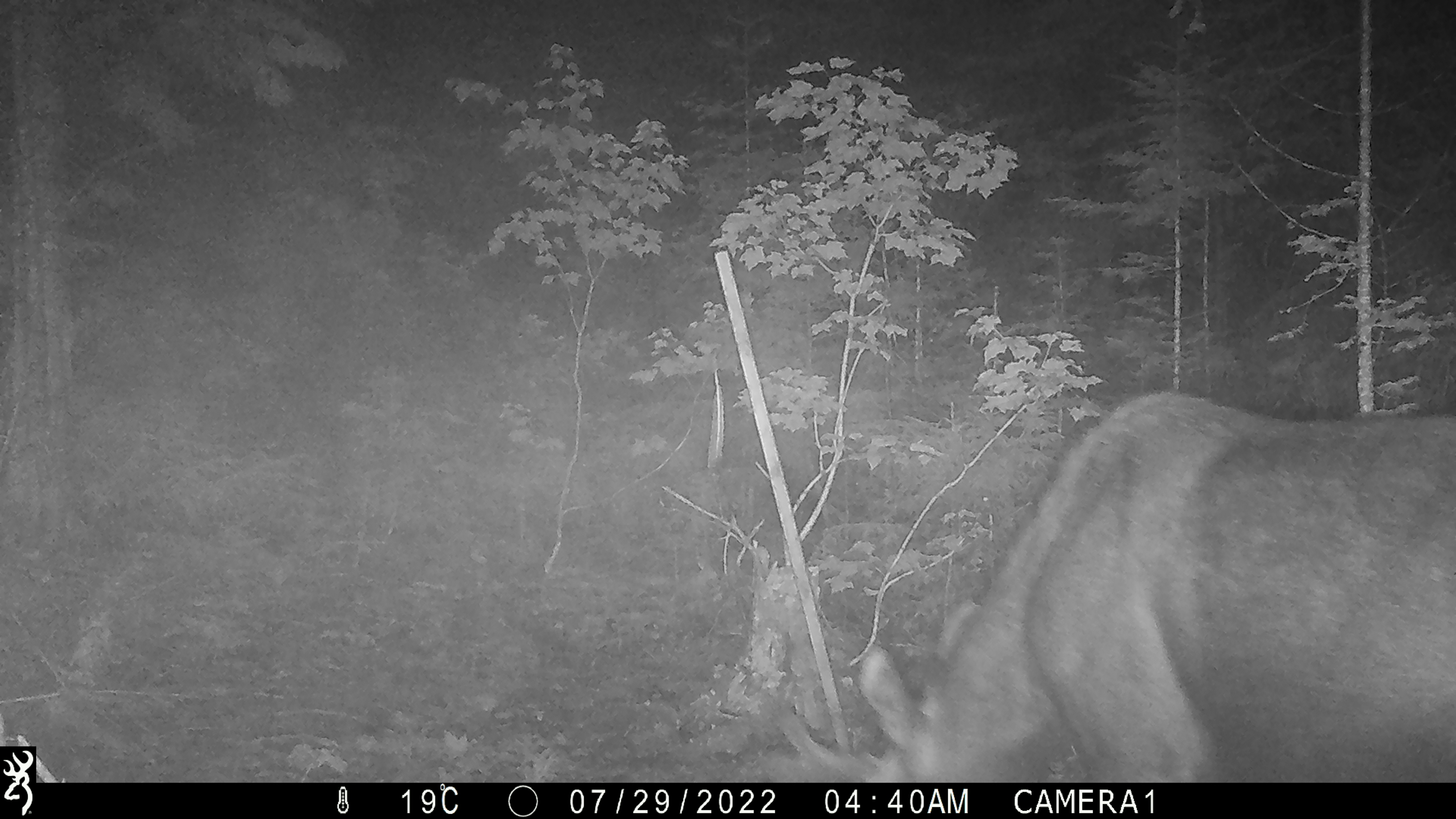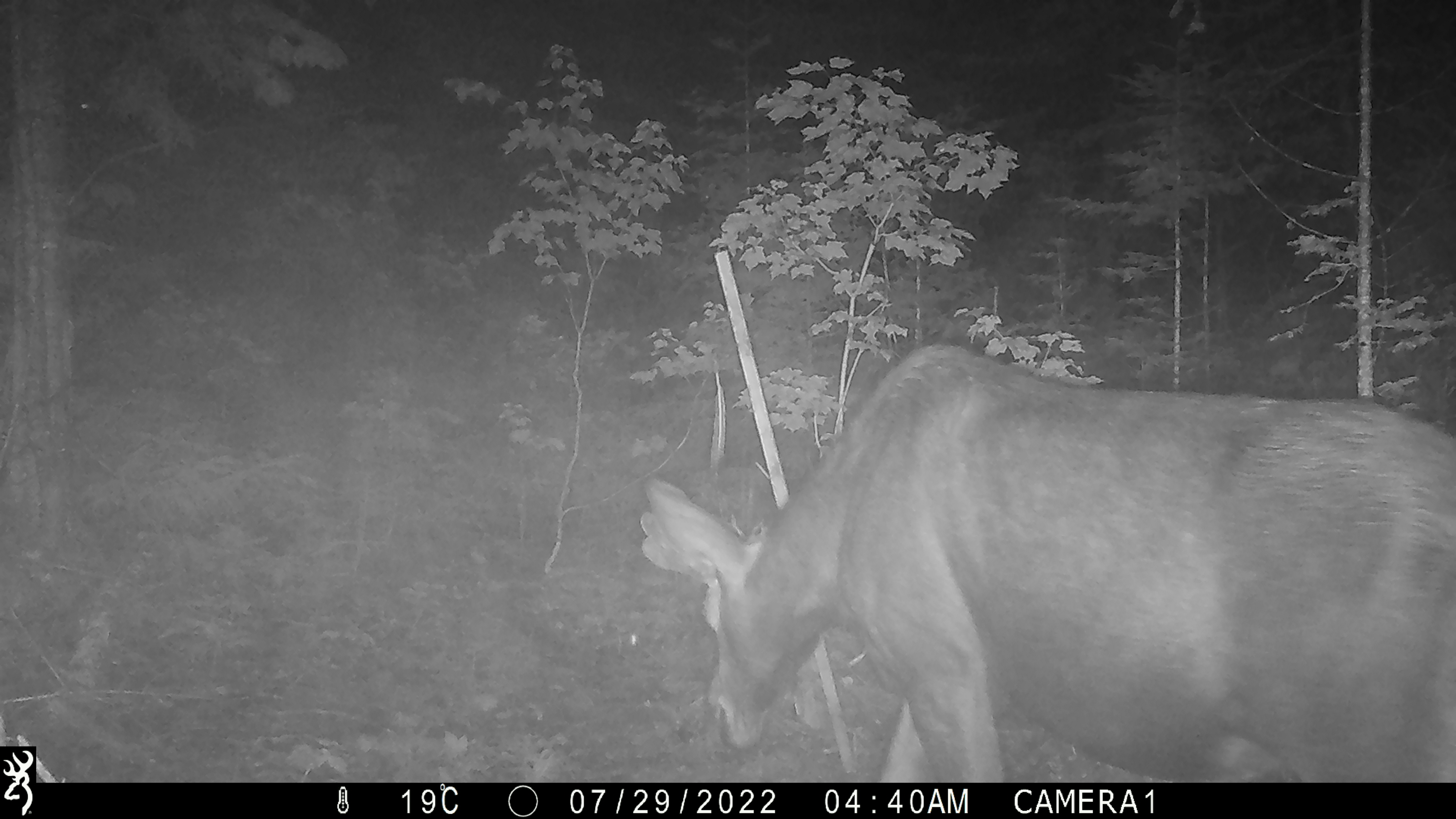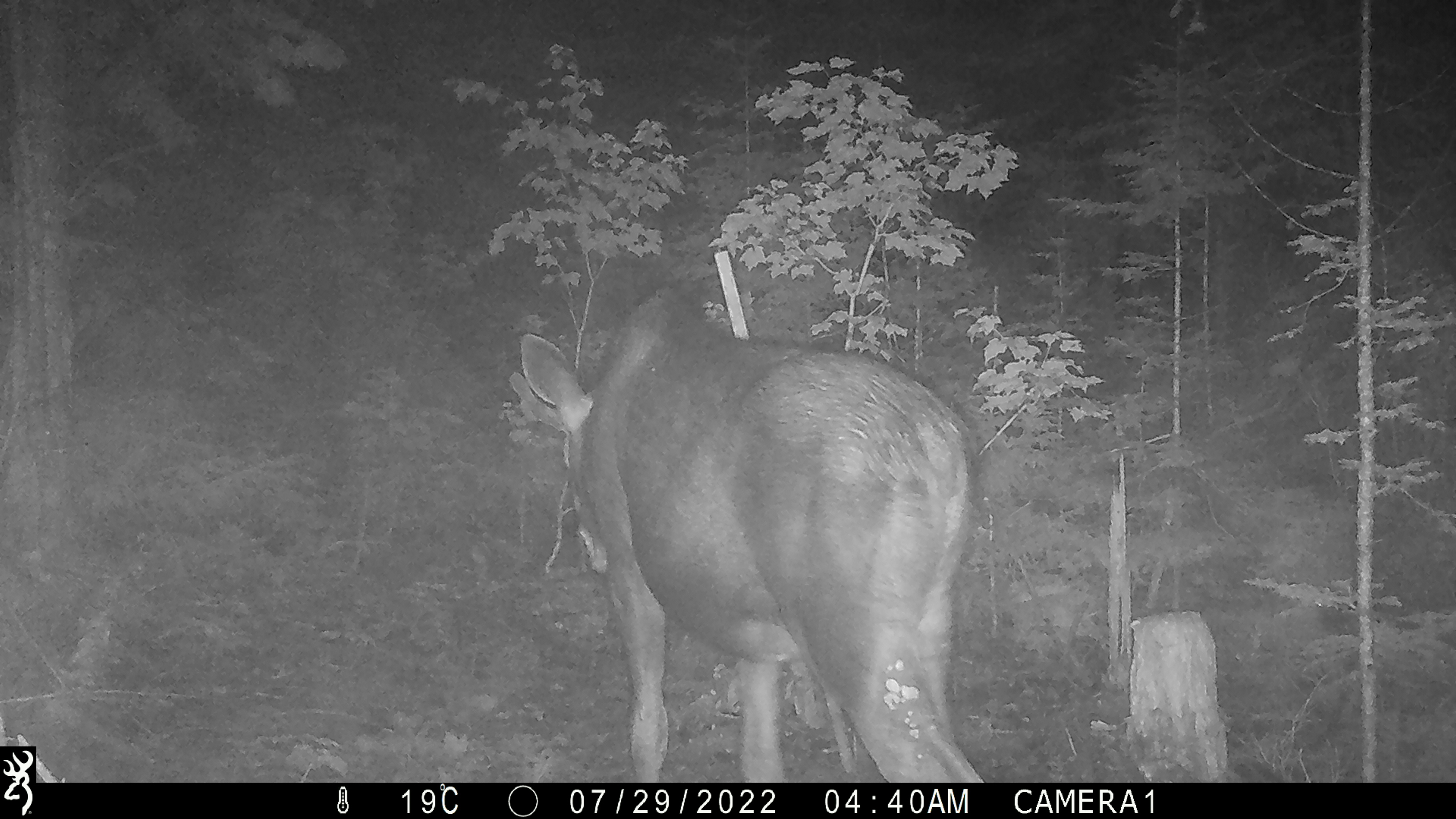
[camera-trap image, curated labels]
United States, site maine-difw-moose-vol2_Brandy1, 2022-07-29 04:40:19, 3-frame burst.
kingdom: Animalia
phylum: Chordata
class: Mammalia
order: Artiodactyla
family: Cervidae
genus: Alces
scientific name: Alces alces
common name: moose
Moose (Alces alces).